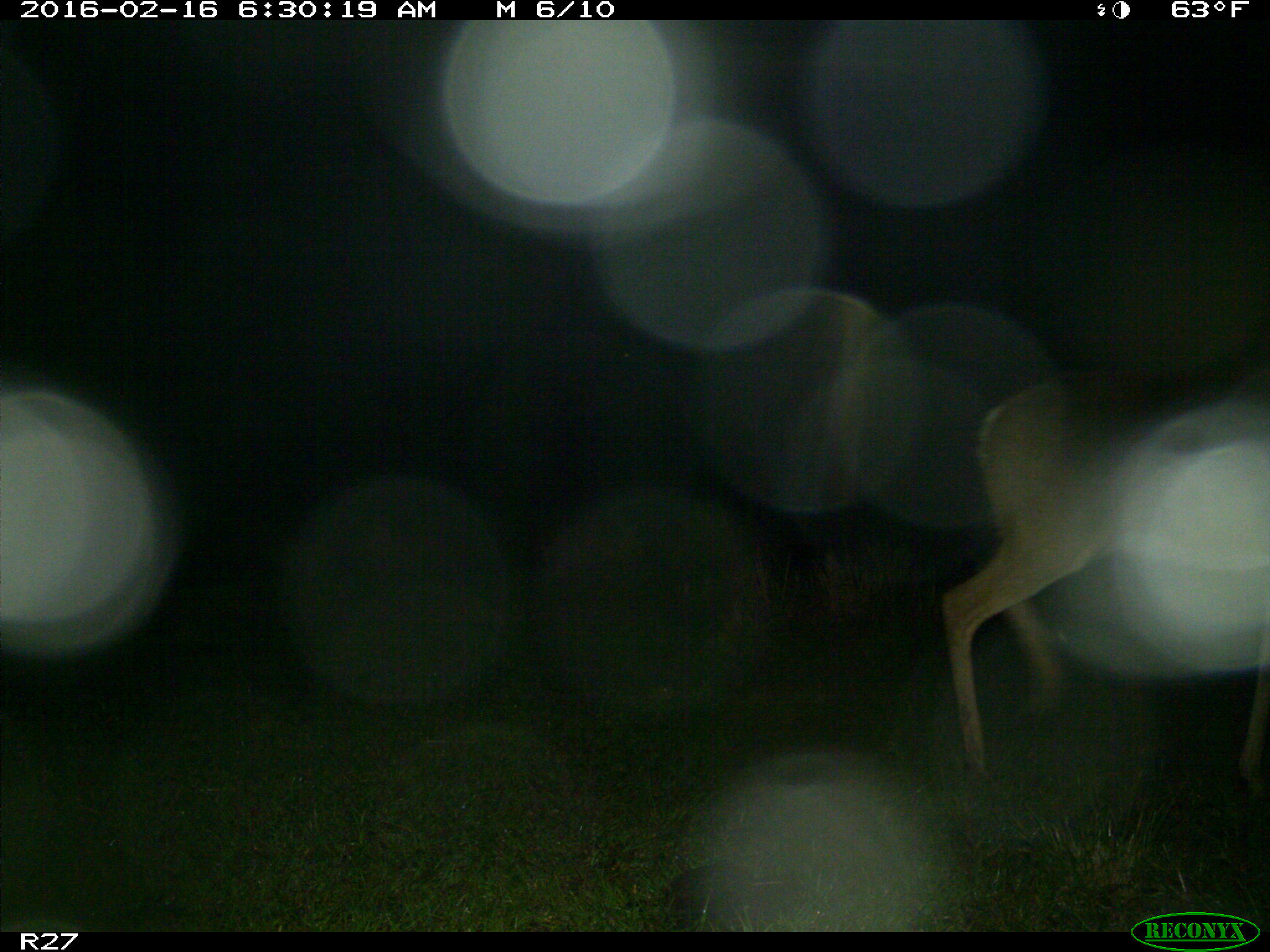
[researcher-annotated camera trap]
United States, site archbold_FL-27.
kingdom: Animalia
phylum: Chordata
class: Mammalia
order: Artiodactyla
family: Cervidae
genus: Odocoileus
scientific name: Odocoileus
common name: deer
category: unidentified deer